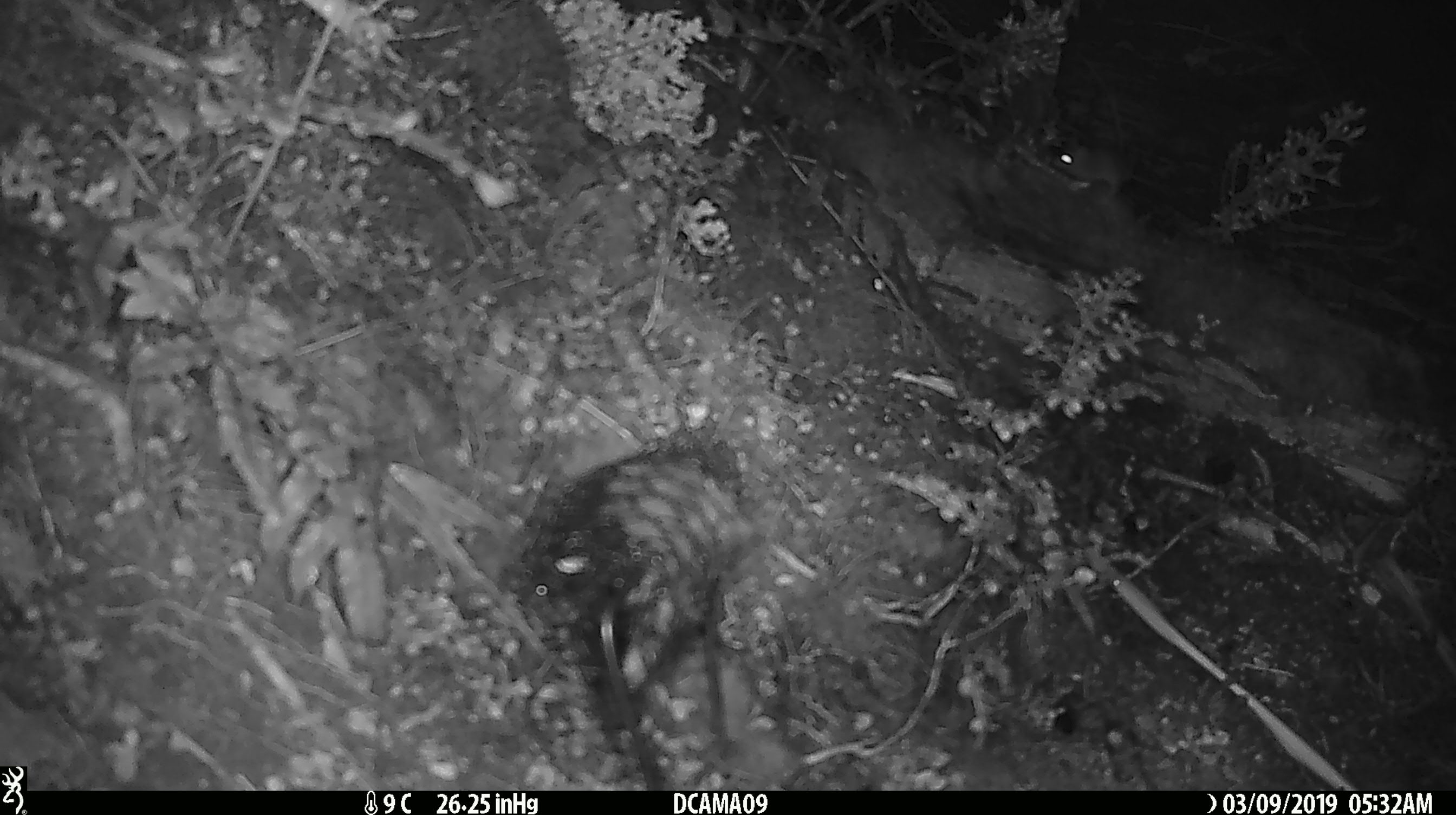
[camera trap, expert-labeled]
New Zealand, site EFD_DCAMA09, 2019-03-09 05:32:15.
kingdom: Animalia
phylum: Chordata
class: Mammalia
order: Rodentia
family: Muridae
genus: Rattus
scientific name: Rattus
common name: rat